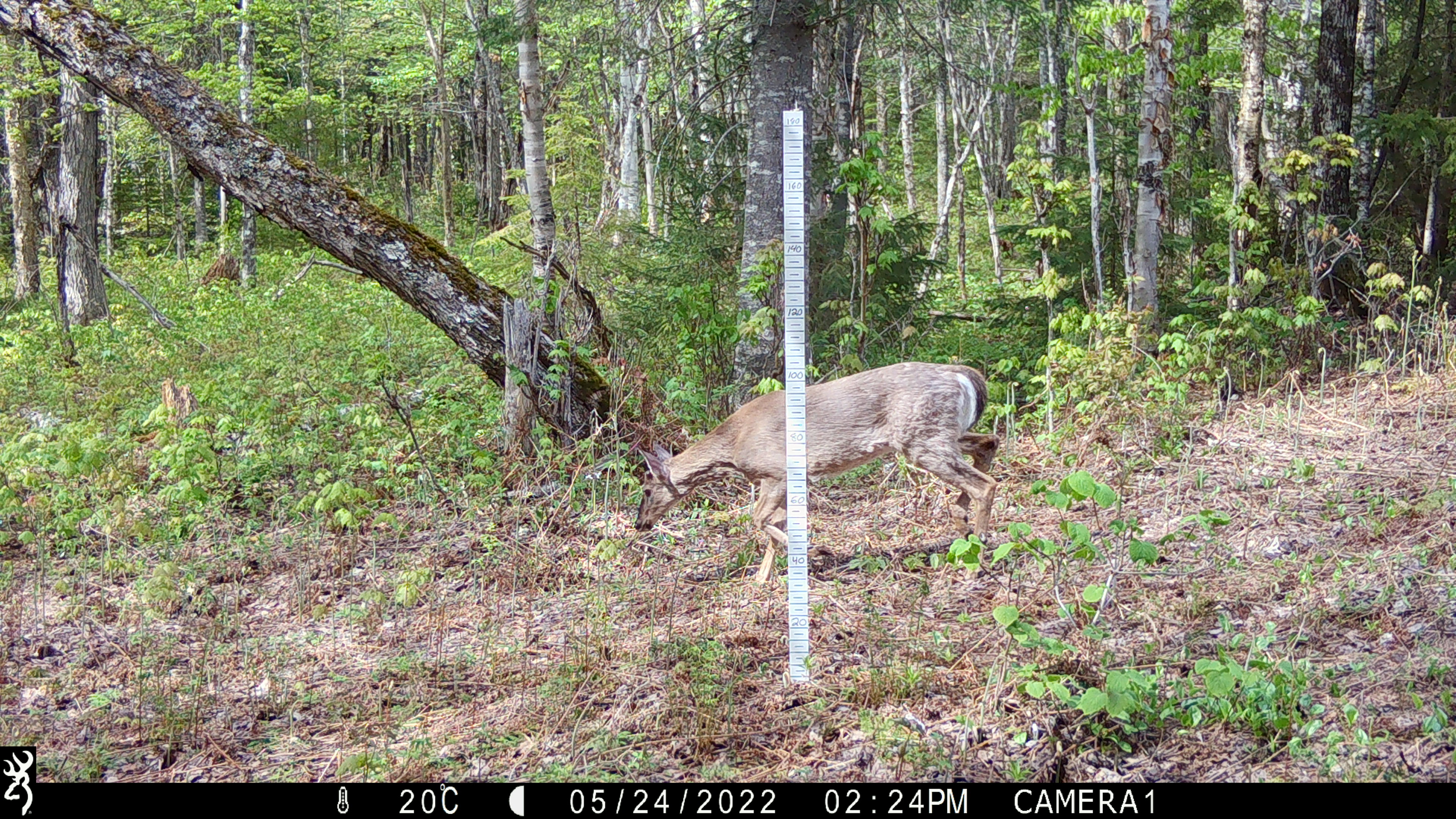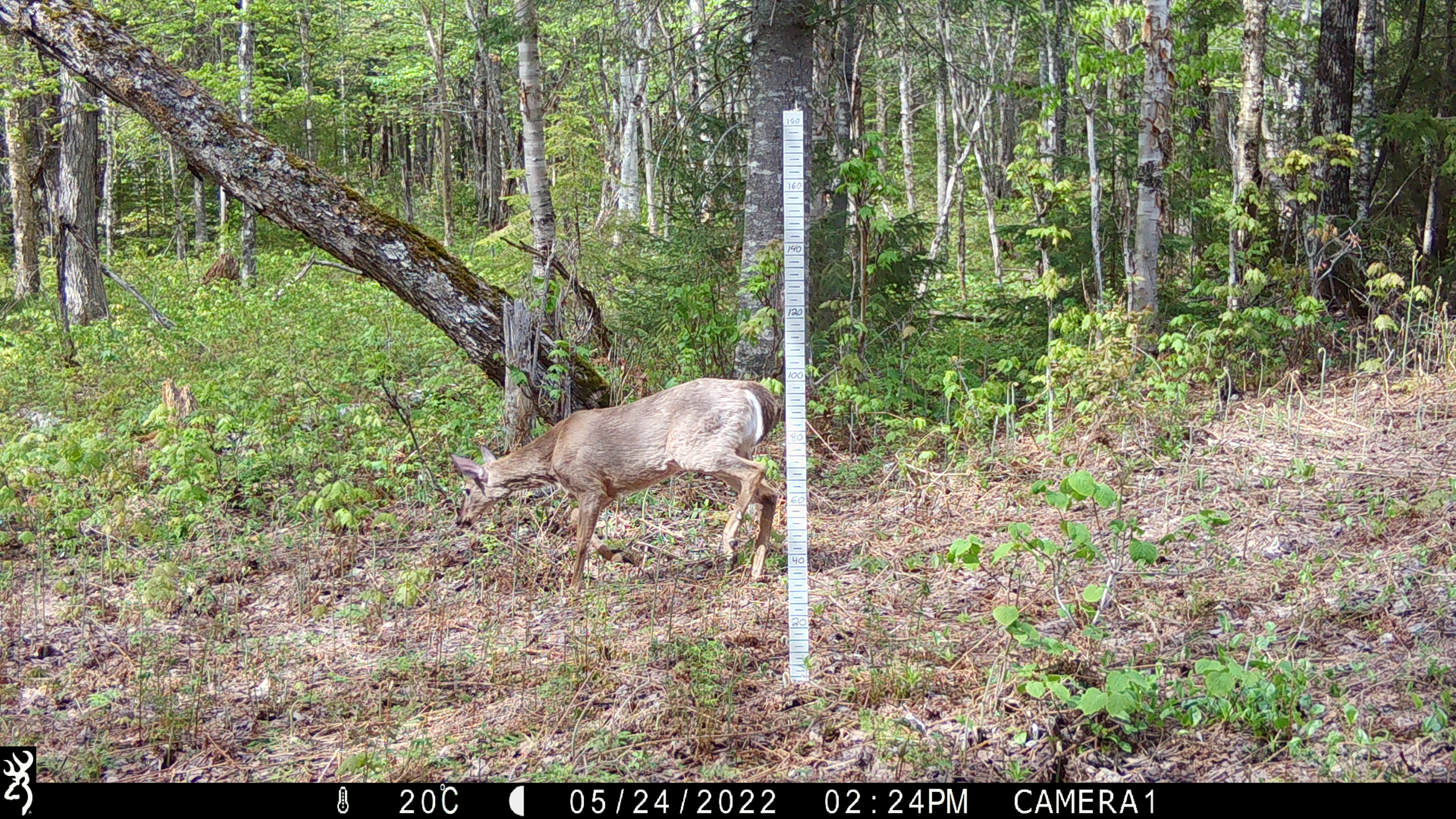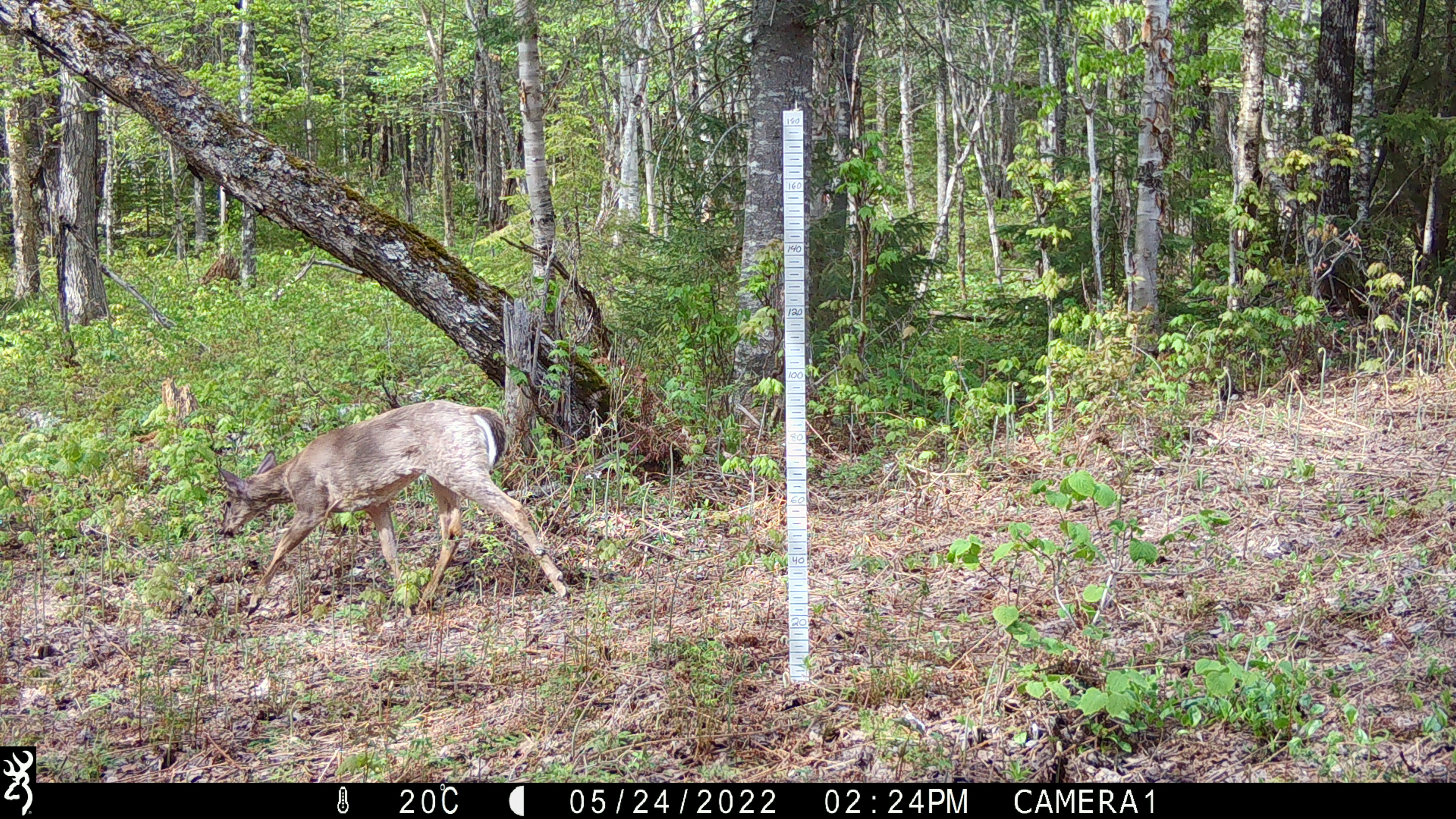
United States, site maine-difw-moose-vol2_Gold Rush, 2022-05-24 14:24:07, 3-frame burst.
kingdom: Animalia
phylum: Chordata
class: Mammalia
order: Artiodactyla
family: Cervidae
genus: Odocoileus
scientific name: Odocoileus virginianus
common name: white-tailed deer